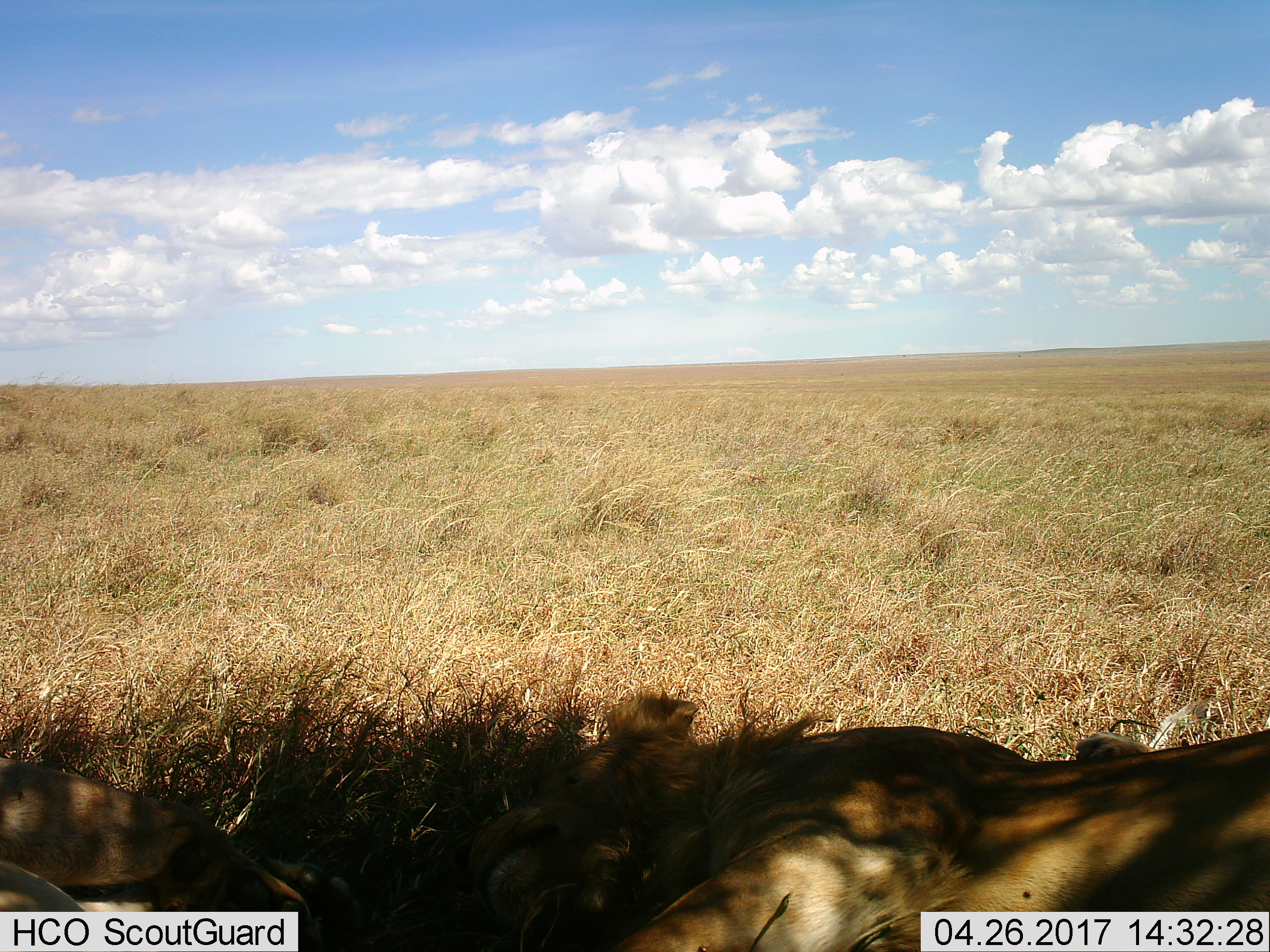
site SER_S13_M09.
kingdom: Animalia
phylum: Chordata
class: Mammalia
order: Carnivora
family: Felidae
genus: Panthera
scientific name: Panthera leo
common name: lion male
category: lionmale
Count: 1.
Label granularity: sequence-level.